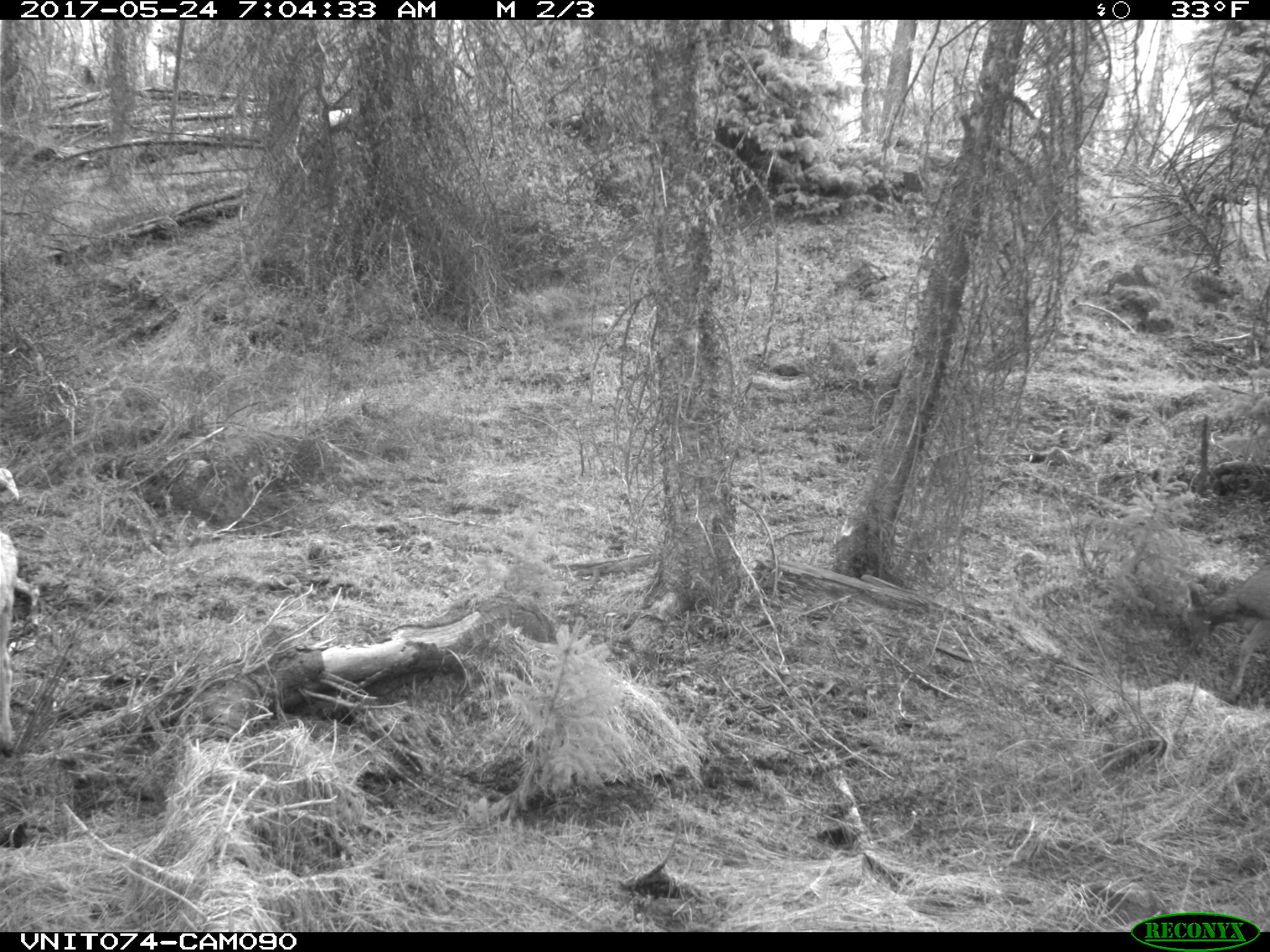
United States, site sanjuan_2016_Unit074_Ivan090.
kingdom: Animalia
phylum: Chordata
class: Mammalia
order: Artiodactyla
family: Cervidae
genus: Odocoileus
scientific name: Odocoileus hemionus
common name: mule deer